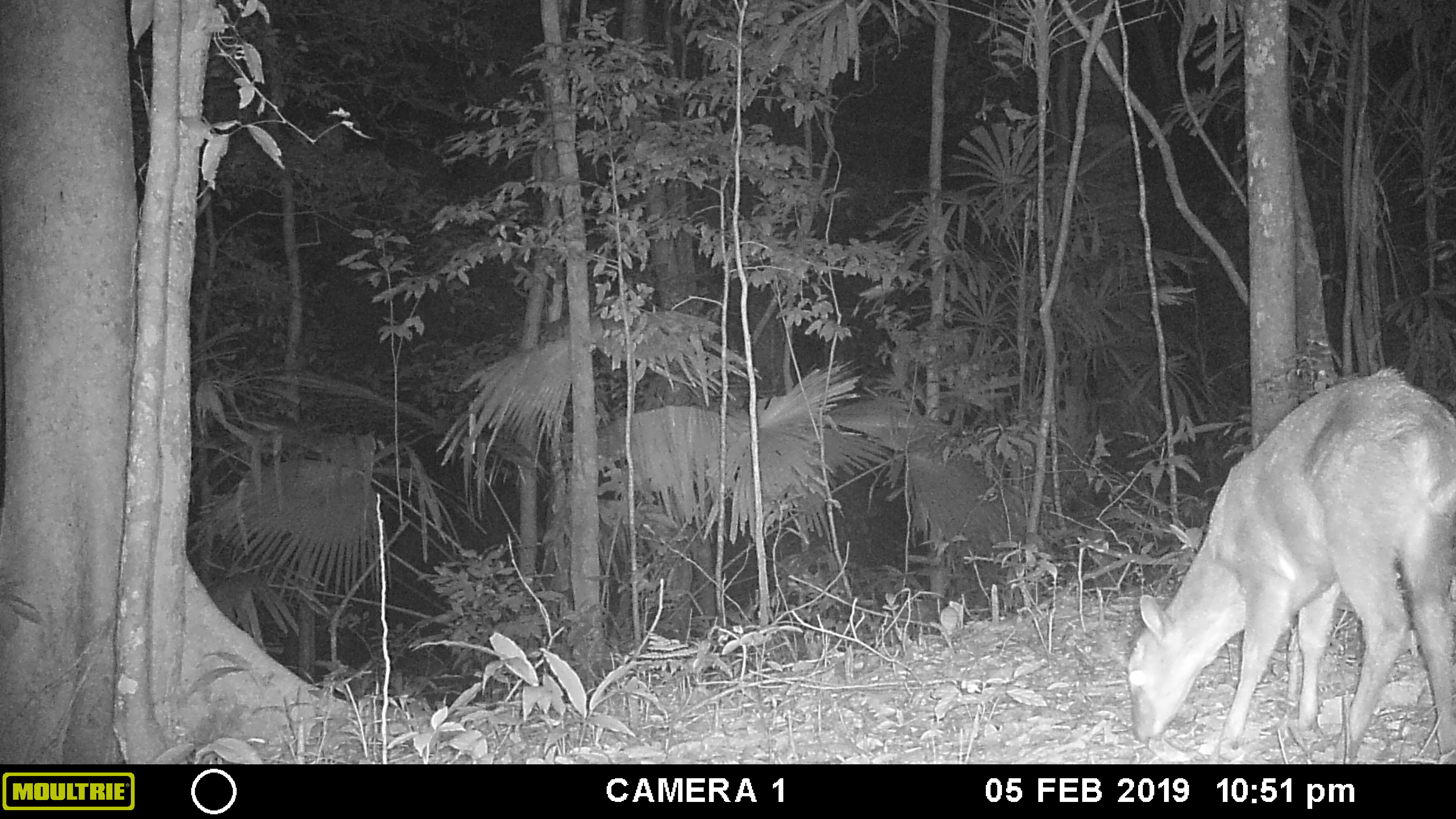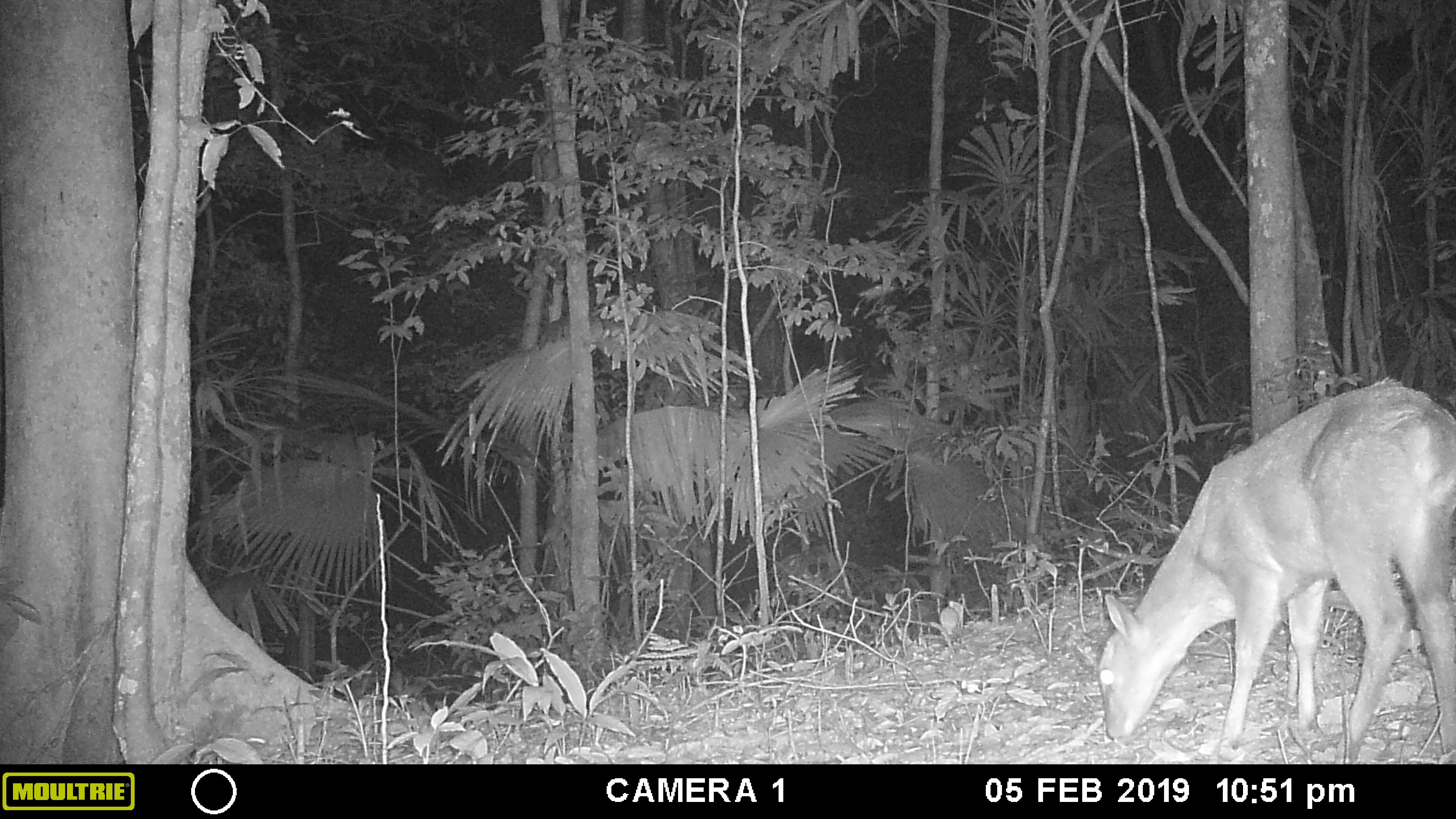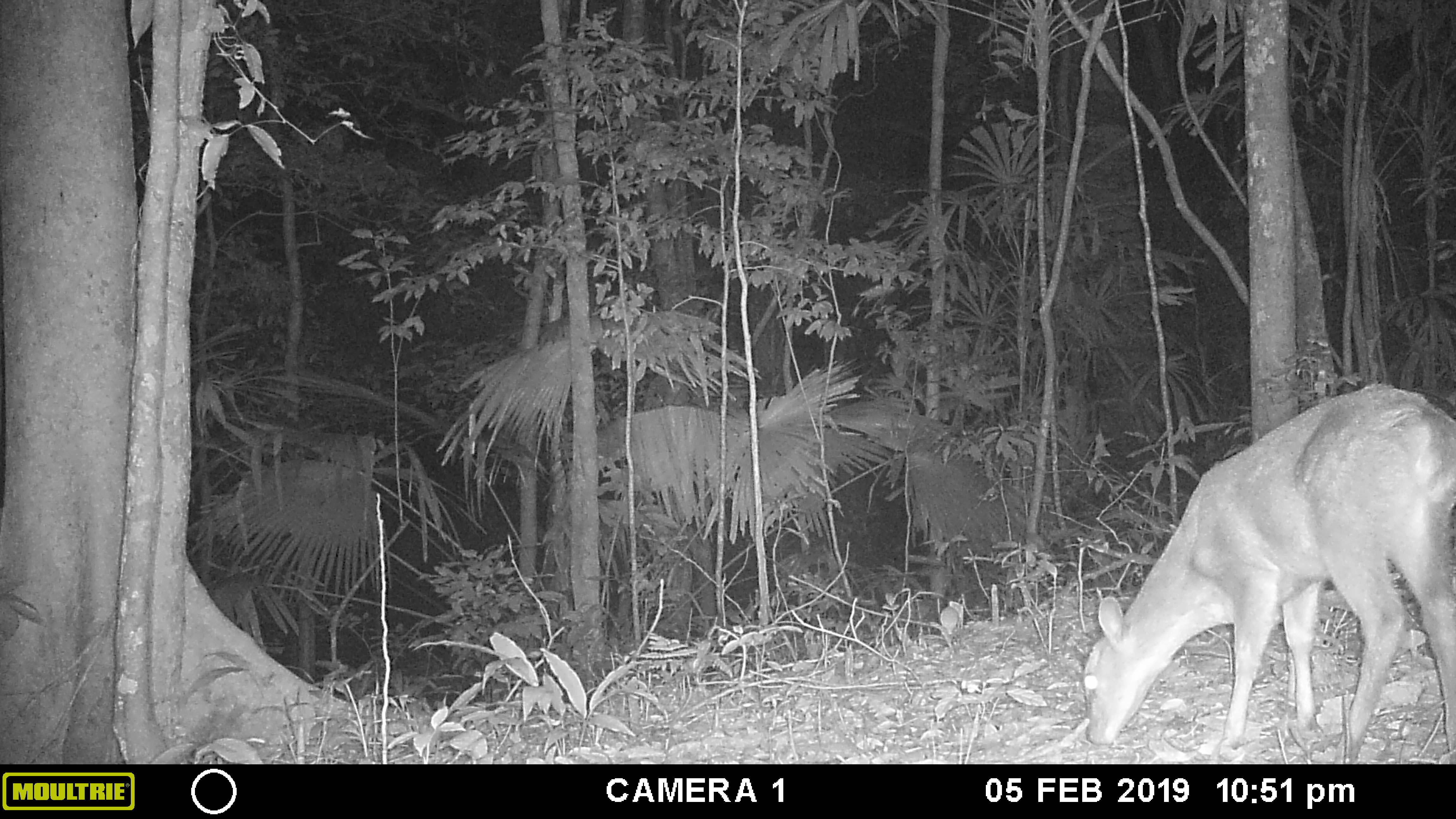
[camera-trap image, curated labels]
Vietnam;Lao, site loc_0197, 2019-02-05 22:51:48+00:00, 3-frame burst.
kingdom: Animalia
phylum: Chordata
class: Mammalia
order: Artiodactyla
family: Cervidae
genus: Muntiacus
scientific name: Muntiacus vuquangensis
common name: large-antlered muntjac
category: large antlered muntjac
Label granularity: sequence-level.